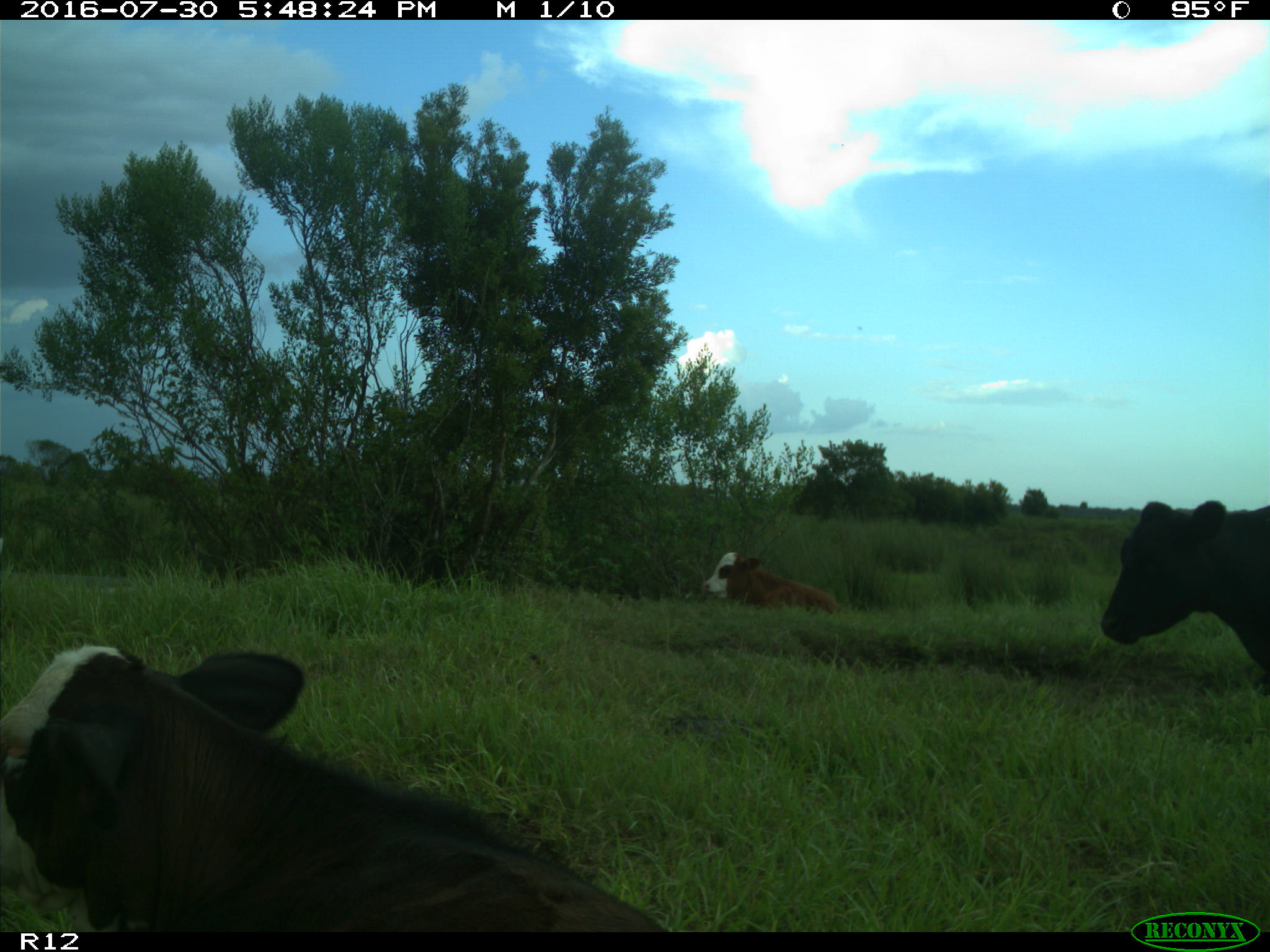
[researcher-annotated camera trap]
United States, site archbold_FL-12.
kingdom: Animalia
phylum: Chordata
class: Mammalia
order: Artiodactyla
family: Bovidae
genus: Bos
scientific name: Bos taurus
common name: domestic cow